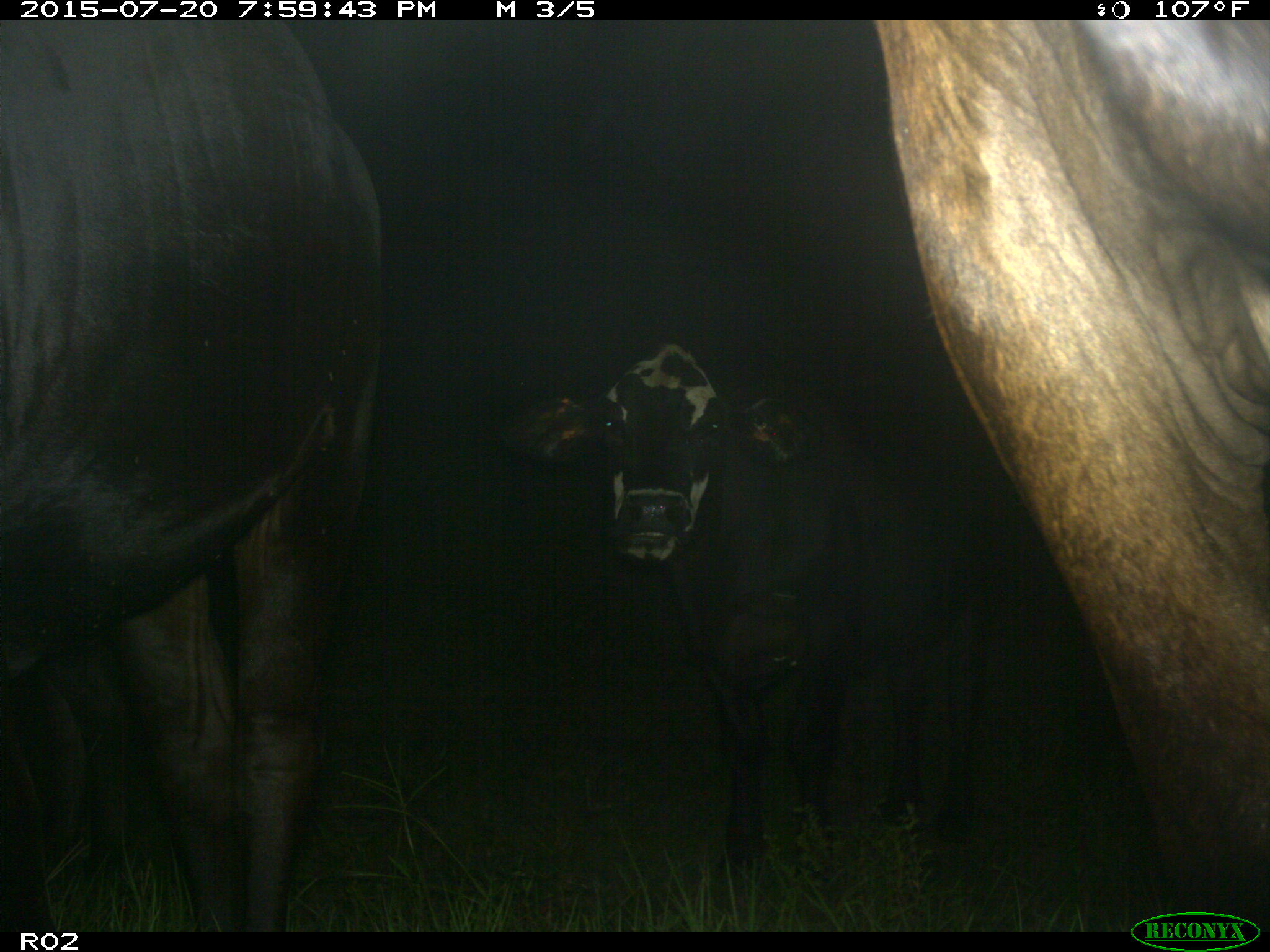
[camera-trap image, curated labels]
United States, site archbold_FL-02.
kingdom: Animalia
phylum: Chordata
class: Mammalia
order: Artiodactyla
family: Bovidae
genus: Bos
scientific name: Bos taurus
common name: domestic cow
Bos taurus (domestic cow).